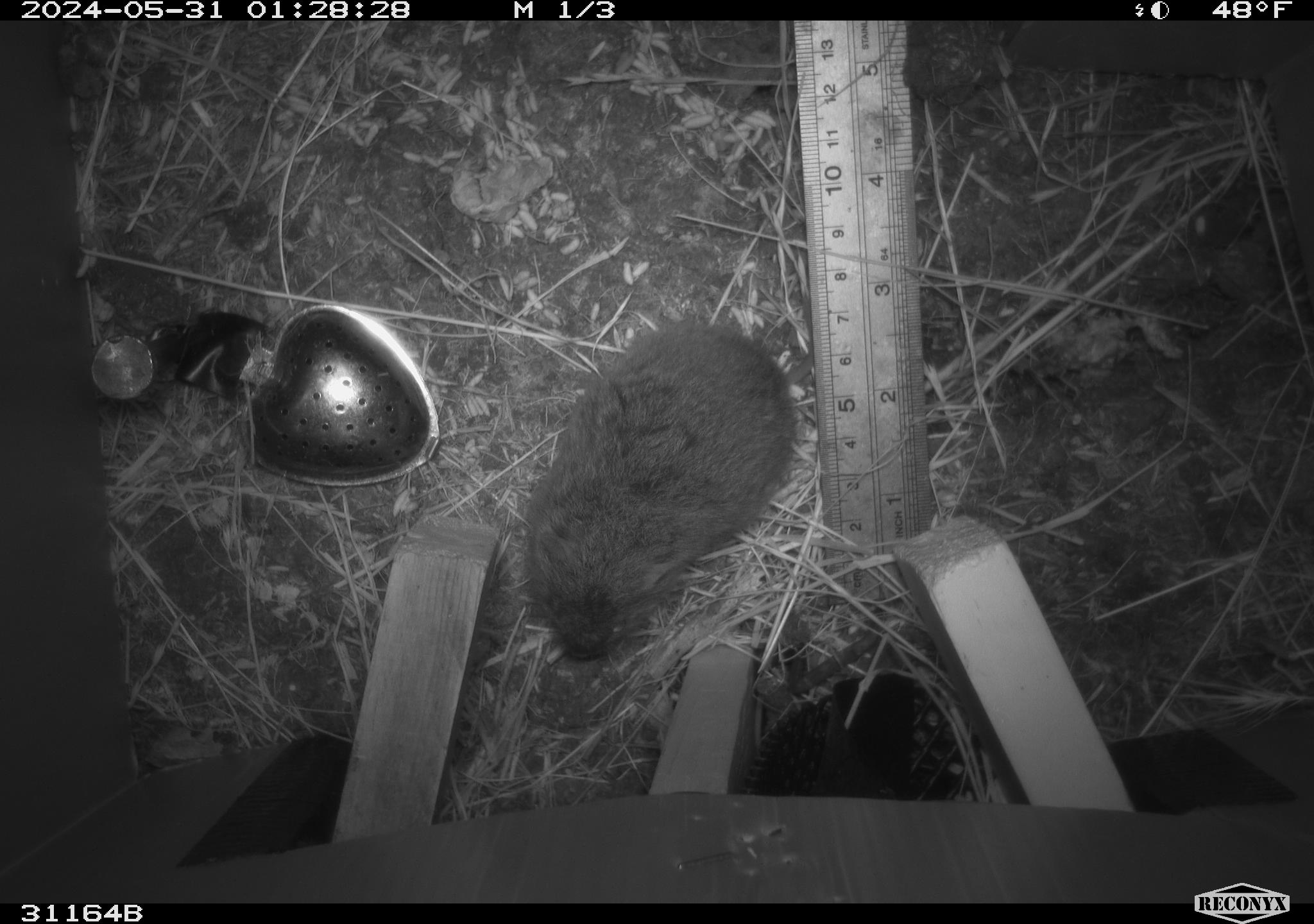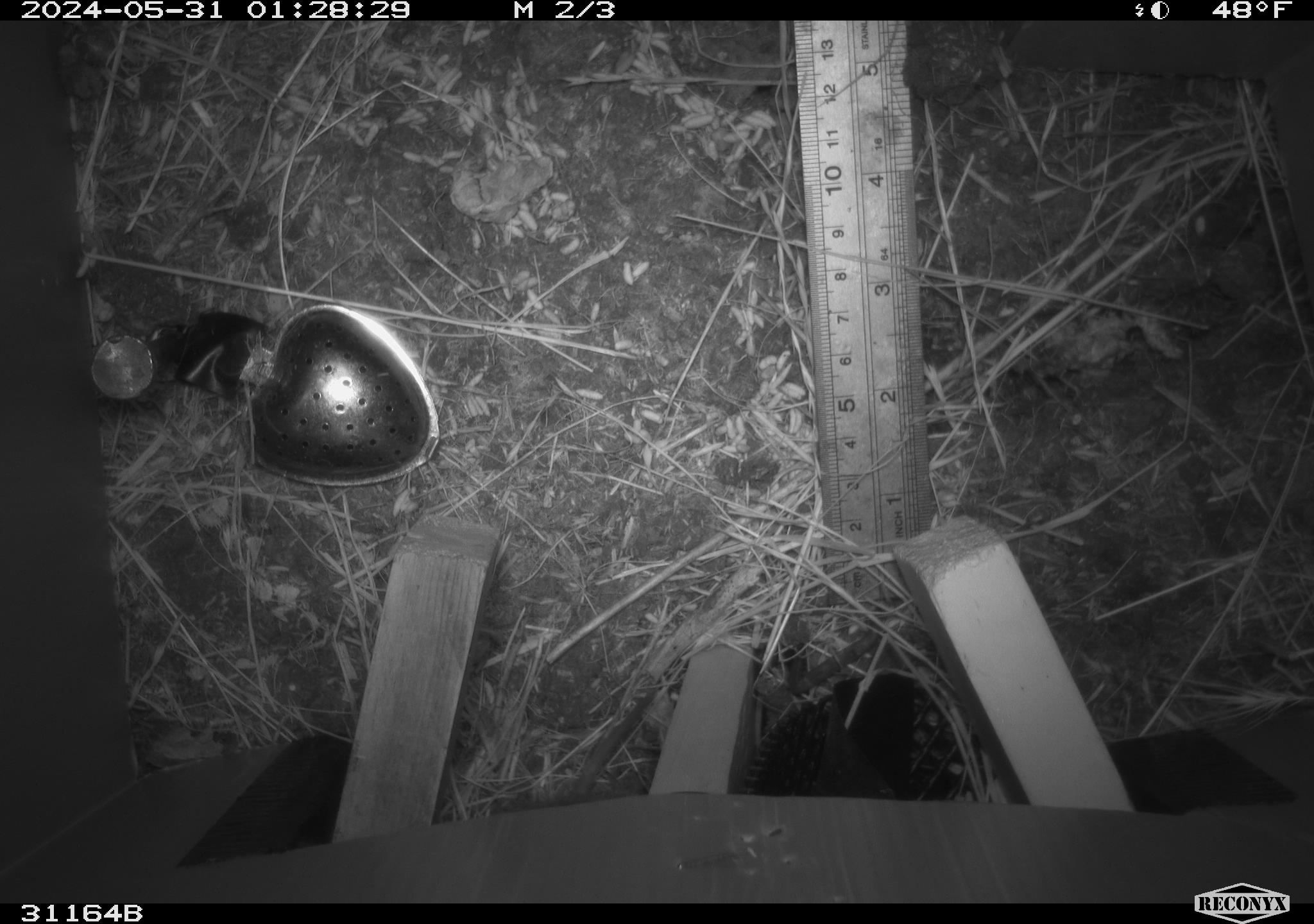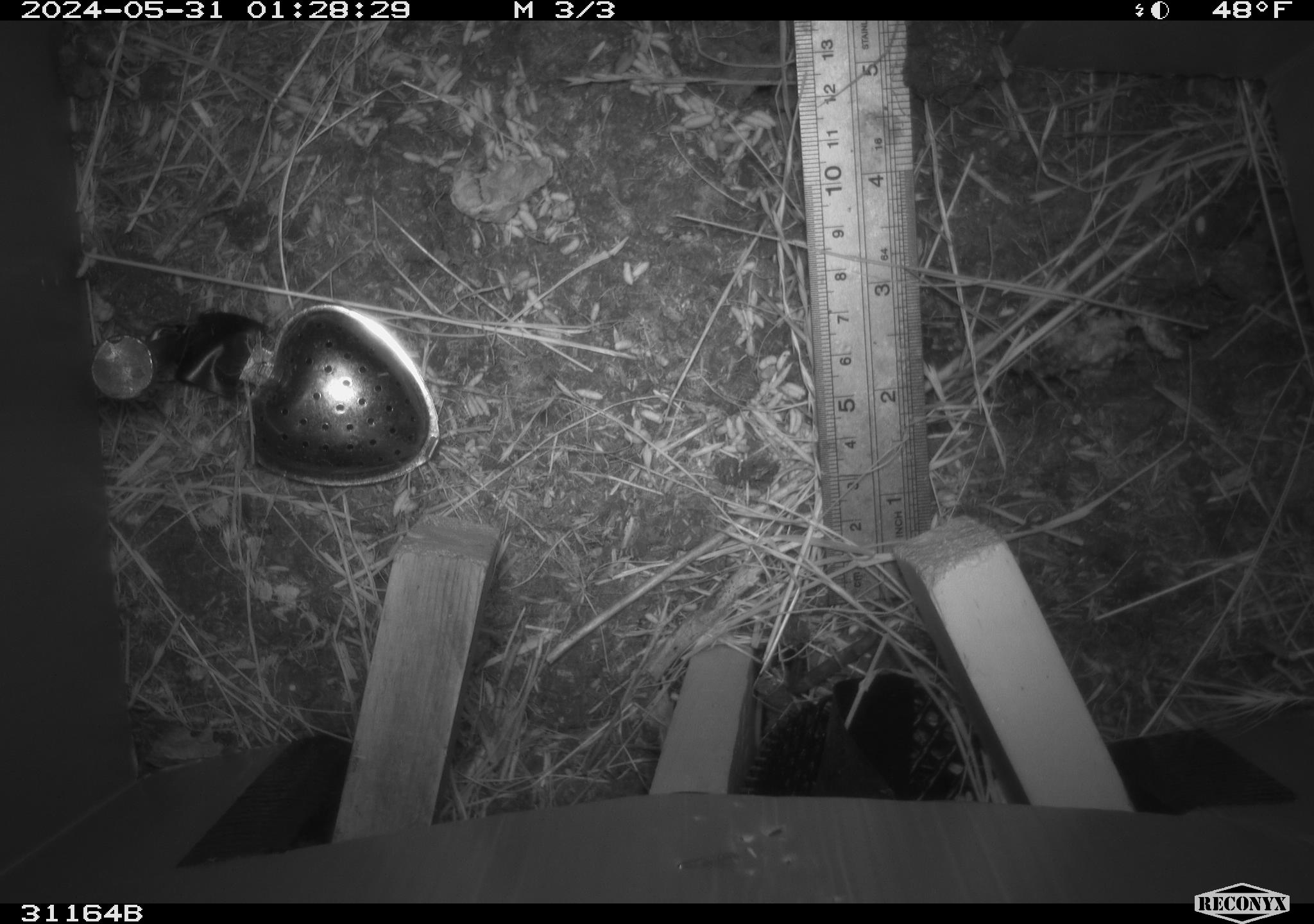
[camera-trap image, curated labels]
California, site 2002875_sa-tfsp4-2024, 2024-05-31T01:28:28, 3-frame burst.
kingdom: Animalia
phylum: Chordata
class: Mammalia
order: Rodentia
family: Cricetidae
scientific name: Arvicolinae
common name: voles, lemmings, and muskrats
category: arvicolinae subfamily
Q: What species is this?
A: Arvicolinae subfamily (voles, lemmings, and muskrats) (Arvicolinae).